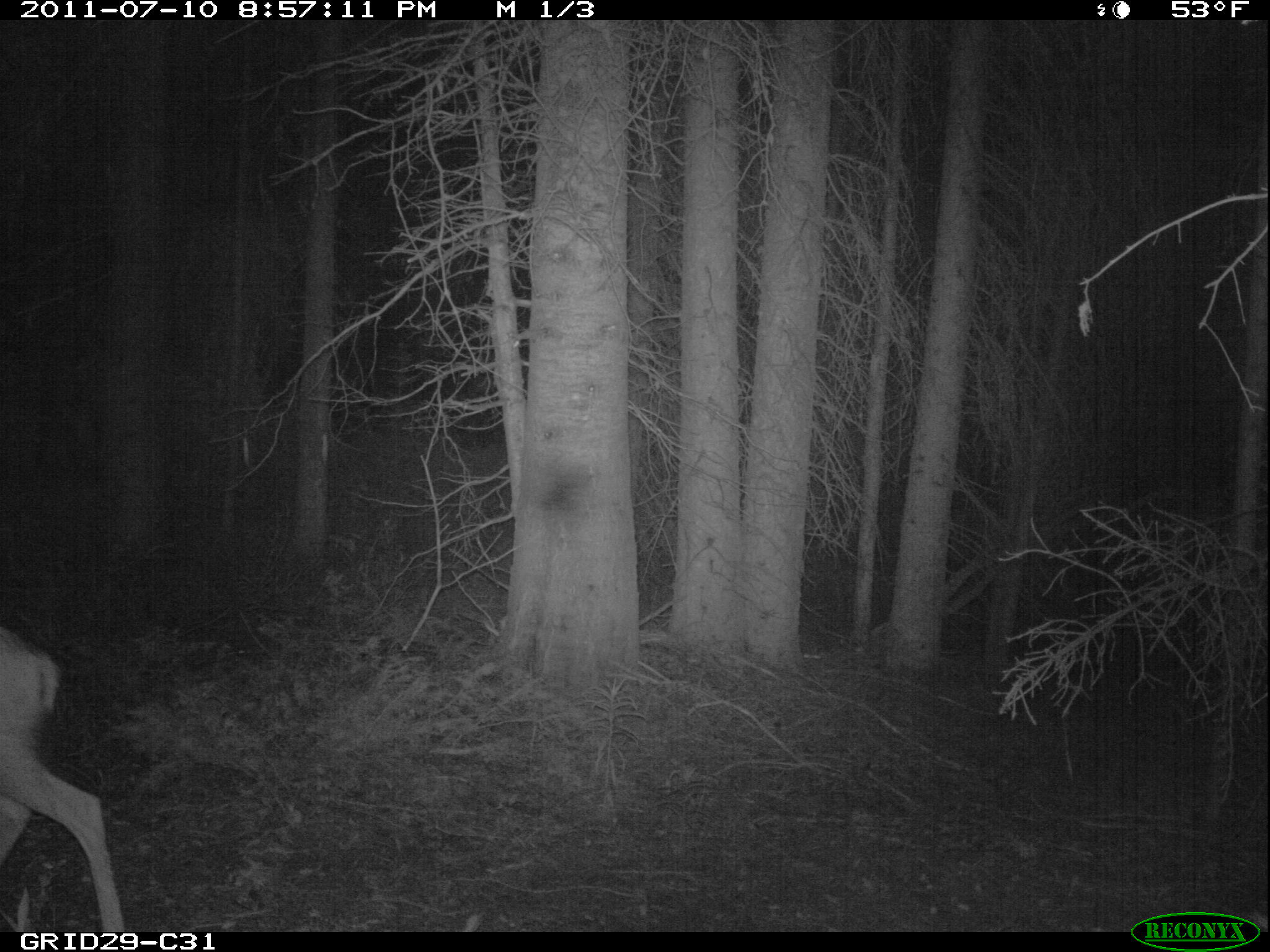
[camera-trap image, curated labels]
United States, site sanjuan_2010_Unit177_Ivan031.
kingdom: Animalia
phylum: Chordata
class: Mammalia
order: Artiodactyla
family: Cervidae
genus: Odocoileus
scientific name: Odocoileus hemionus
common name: mule deer